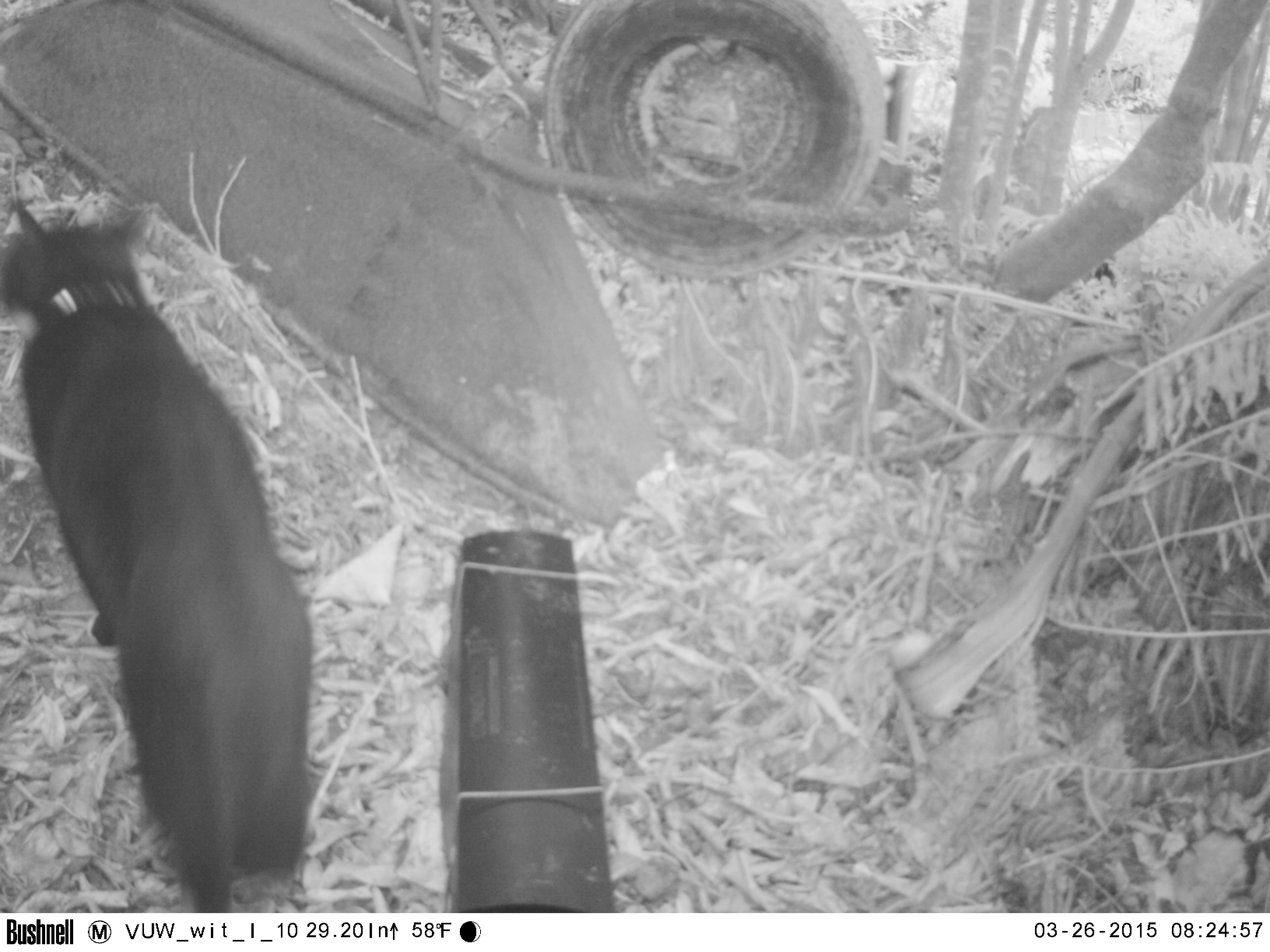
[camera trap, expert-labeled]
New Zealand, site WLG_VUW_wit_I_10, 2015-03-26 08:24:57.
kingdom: Animalia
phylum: Chordata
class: Mammalia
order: Carnivora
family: Felidae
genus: Felis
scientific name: Felis catus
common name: domestic cat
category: cat